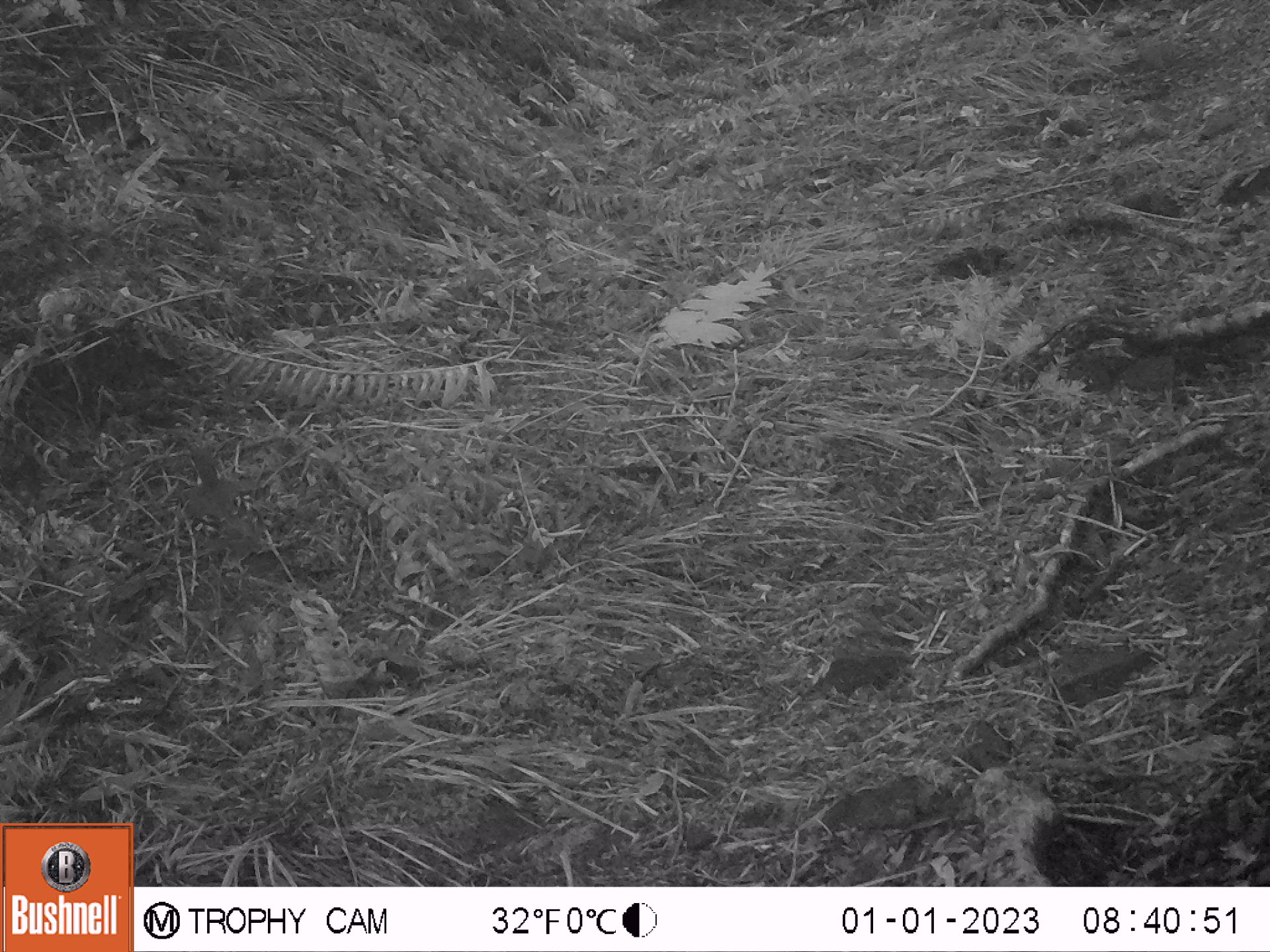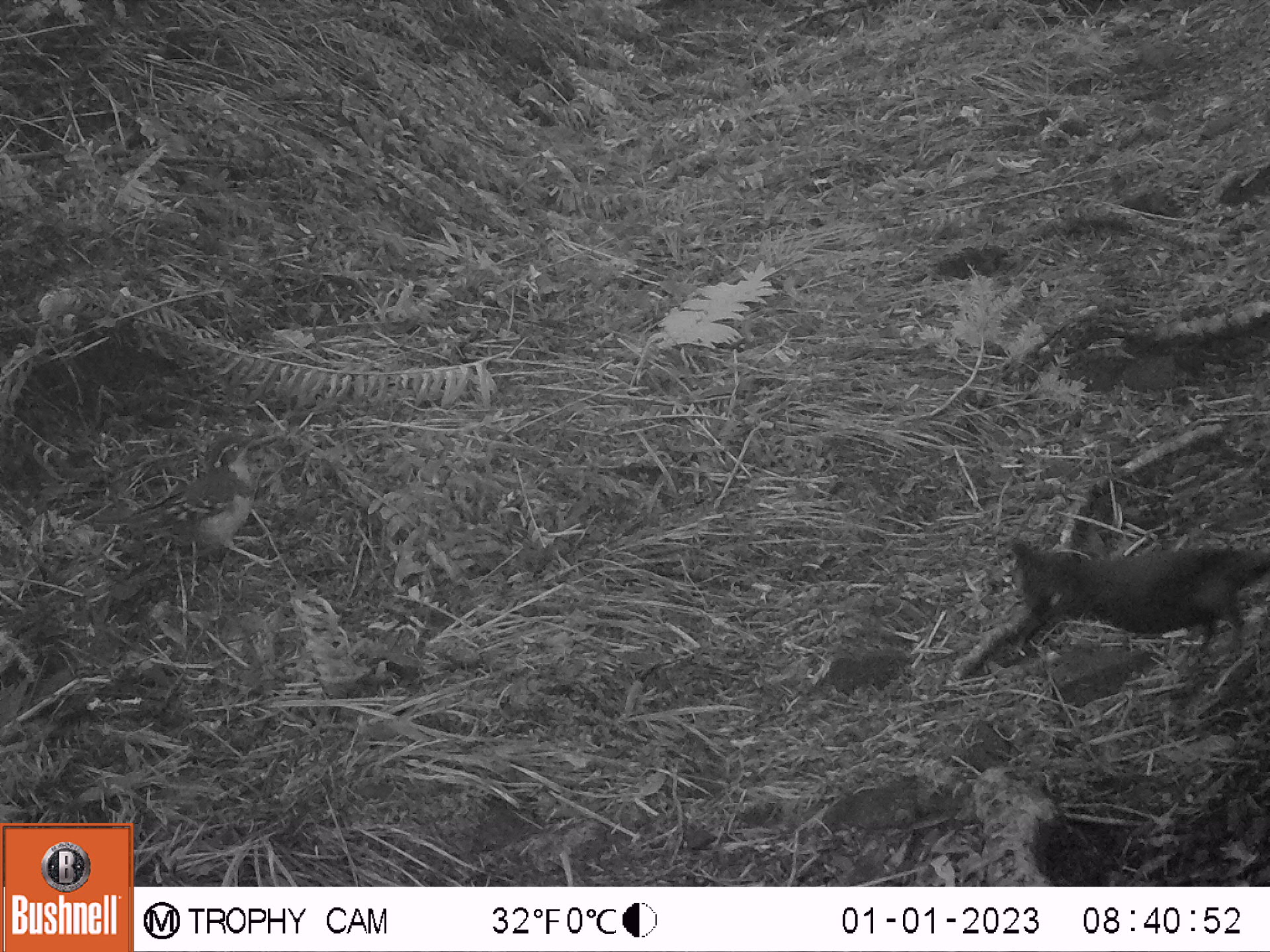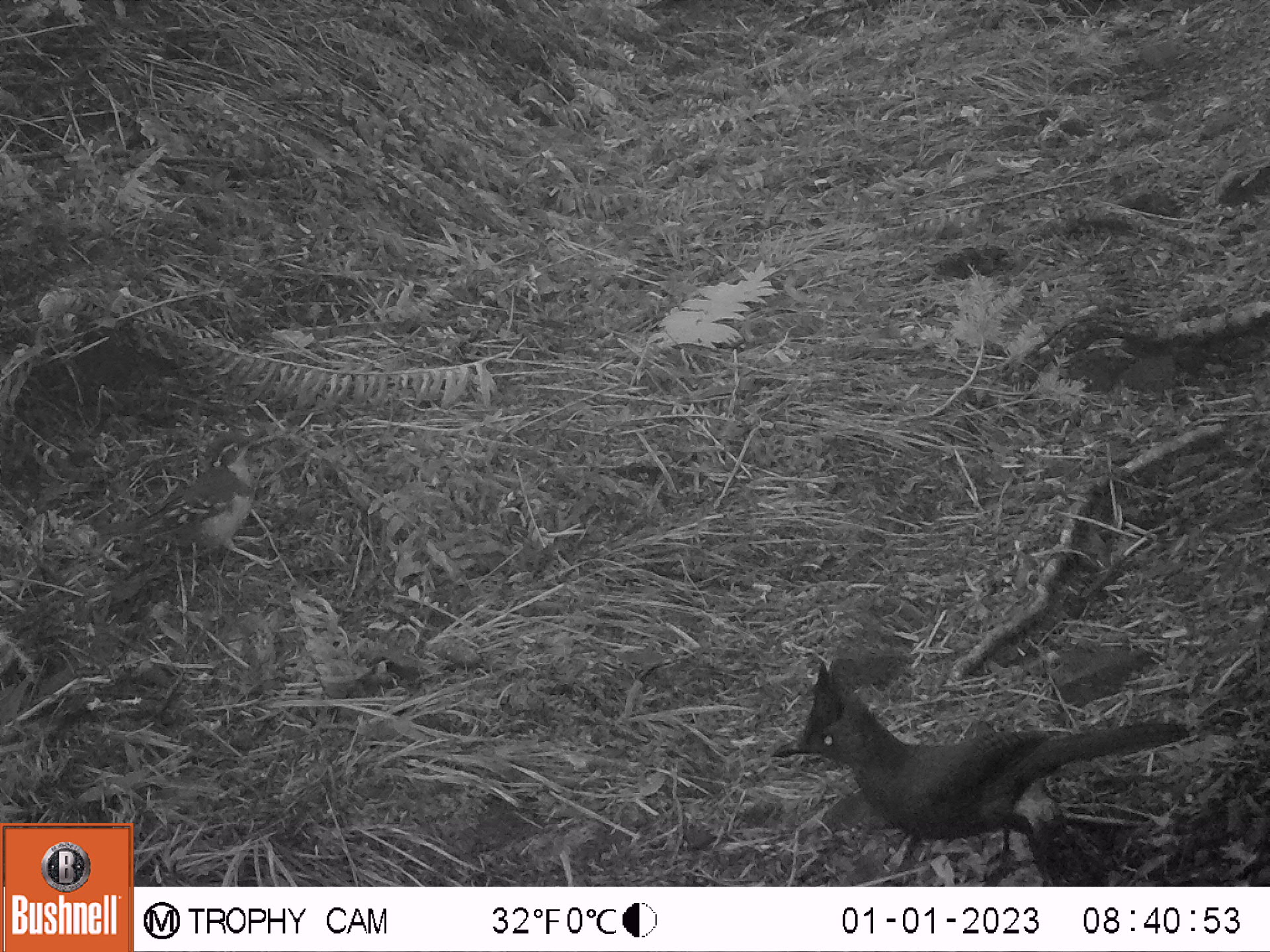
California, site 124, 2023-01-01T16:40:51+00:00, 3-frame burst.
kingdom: Animalia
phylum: Chordata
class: Aves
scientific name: Aves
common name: bird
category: unknown bird